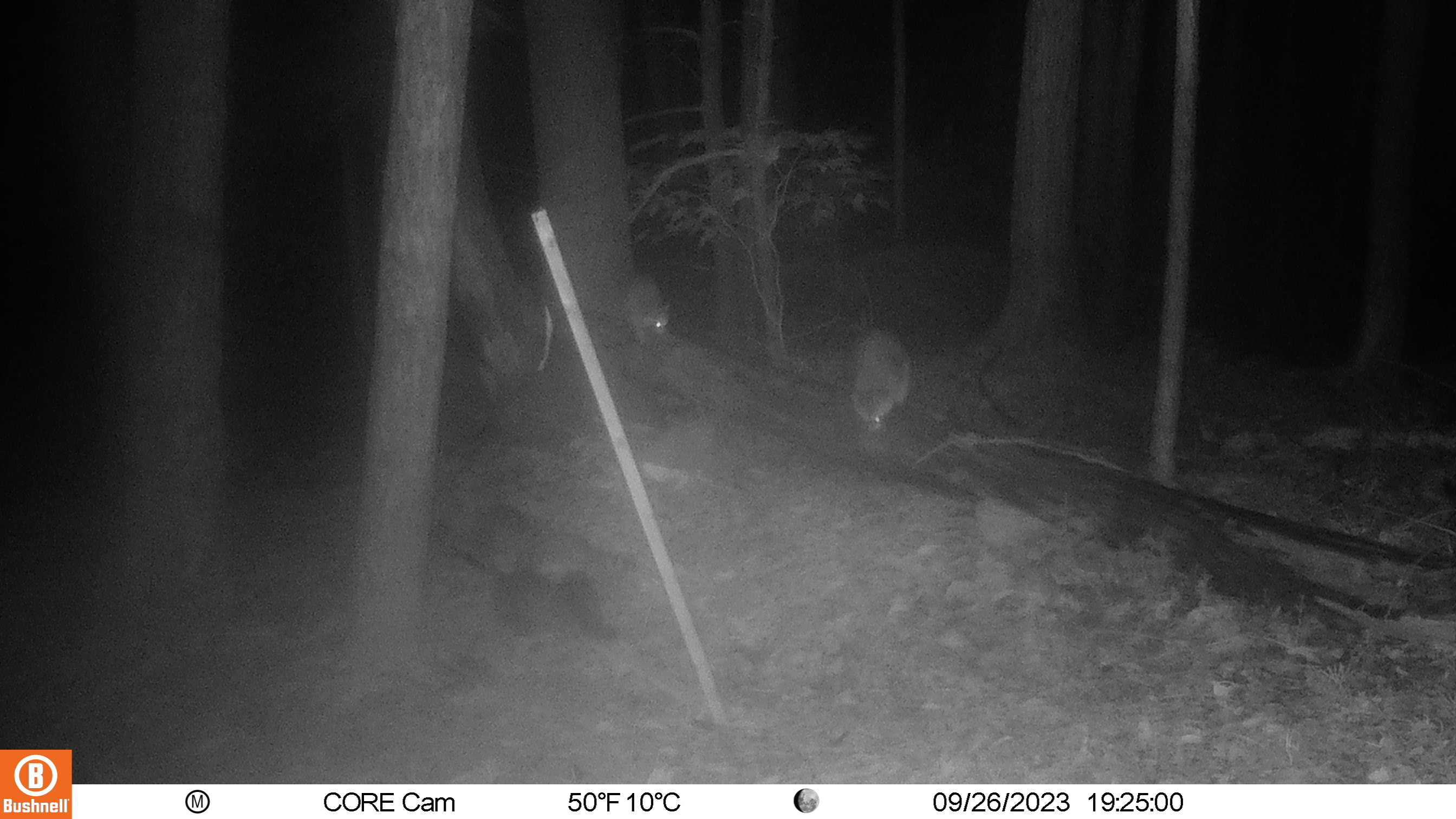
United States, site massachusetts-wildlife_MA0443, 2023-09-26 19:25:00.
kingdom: Animalia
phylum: Chordata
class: Mammalia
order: Carnivora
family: Procyonidae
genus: Procyon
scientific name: Procyon lotor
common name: raccoon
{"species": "raccoon (Procyon lotor)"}